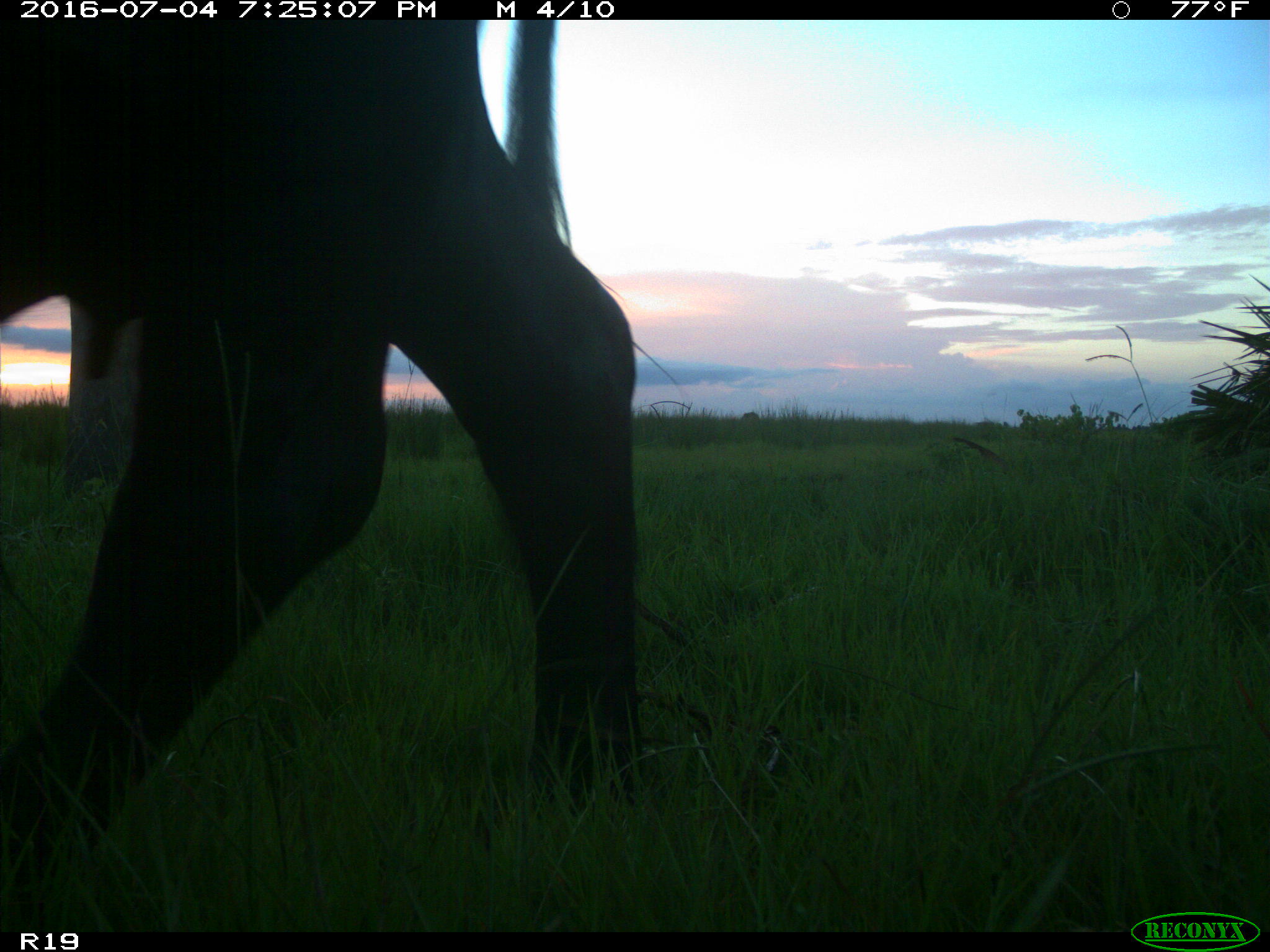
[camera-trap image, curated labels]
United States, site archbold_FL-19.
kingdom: Animalia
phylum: Chordata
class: Mammalia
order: Artiodactyla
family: Bovidae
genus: Bos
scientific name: Bos taurus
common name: domestic cow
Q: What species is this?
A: Bos taurus (domestic cow).